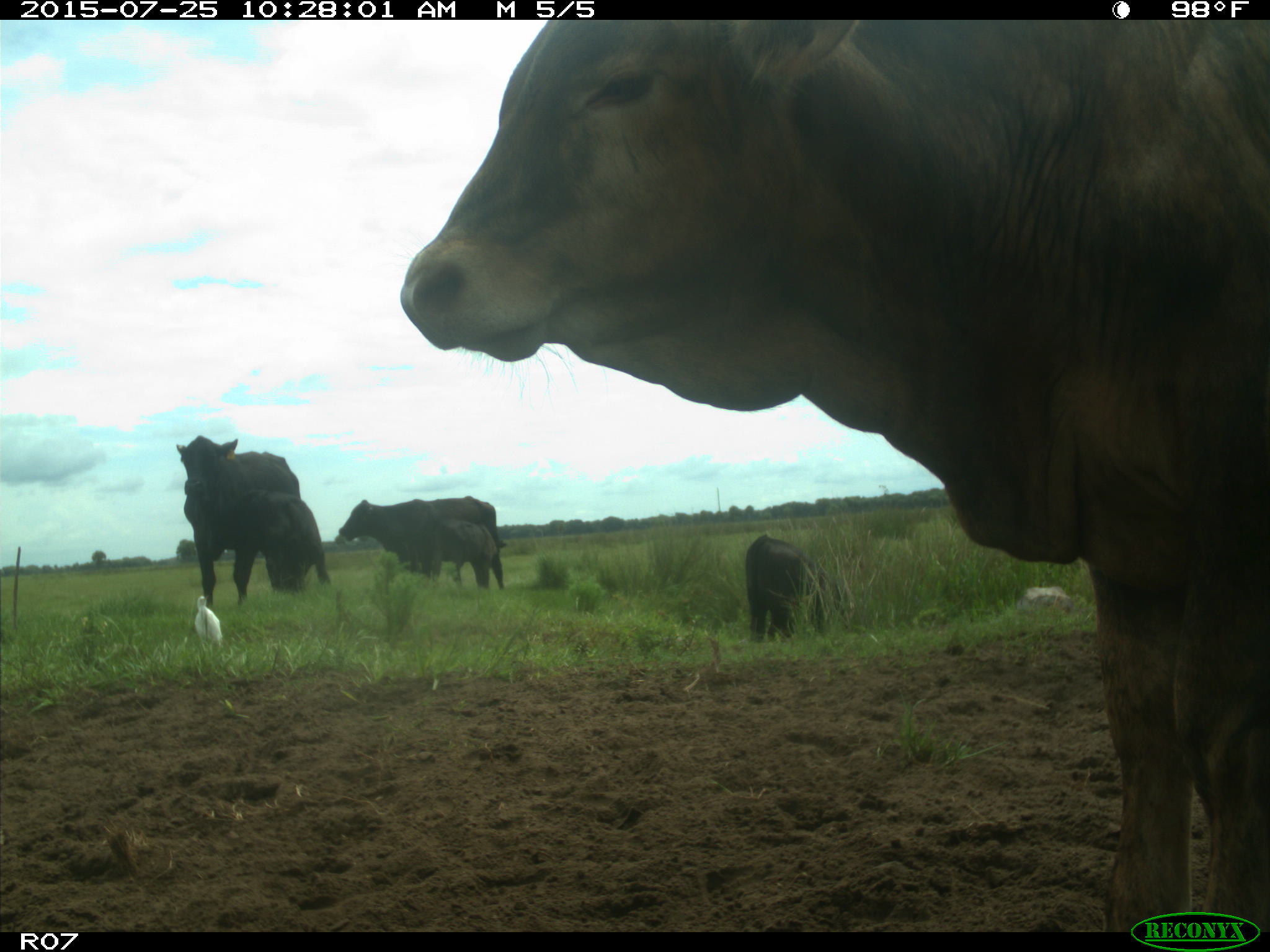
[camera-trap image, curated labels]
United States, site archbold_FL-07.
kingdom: Animalia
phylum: Chordata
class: Mammalia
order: Artiodactyla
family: Bovidae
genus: Bos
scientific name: Bos taurus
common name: domestic cow